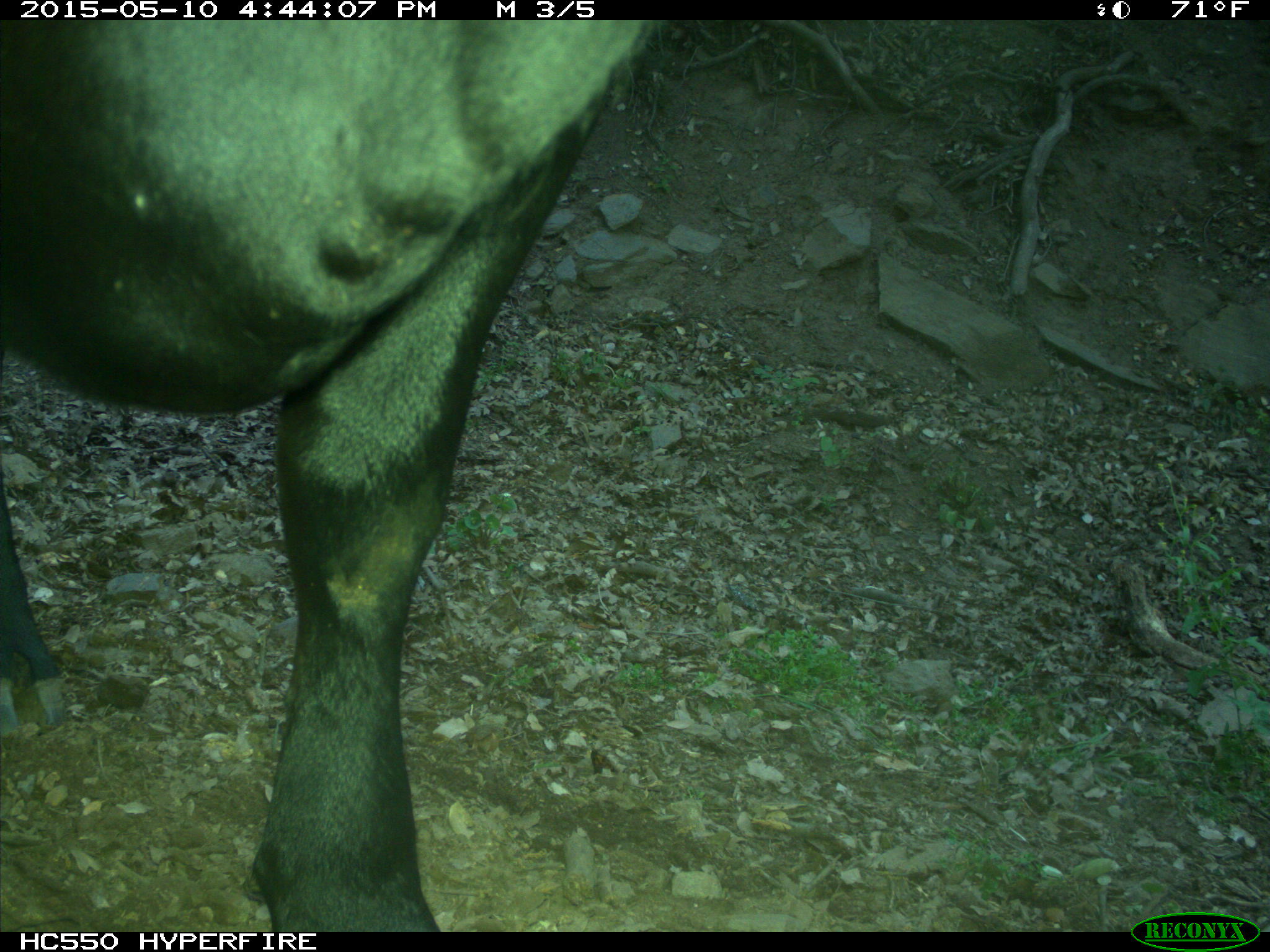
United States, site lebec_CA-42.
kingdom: Animalia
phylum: Chordata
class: Mammalia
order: Artiodactyla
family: Bovidae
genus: Bos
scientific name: Bos taurus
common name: domestic cow